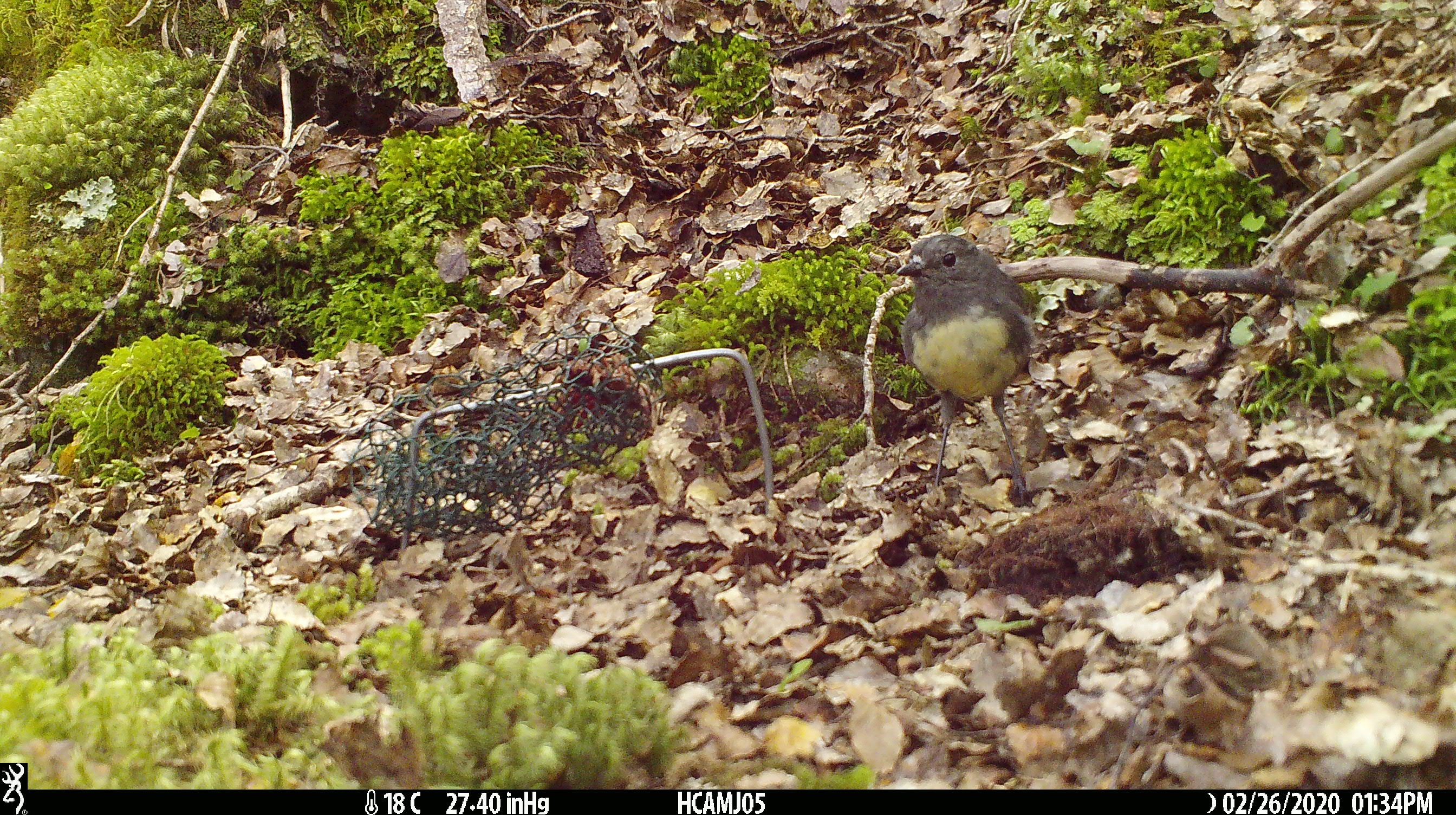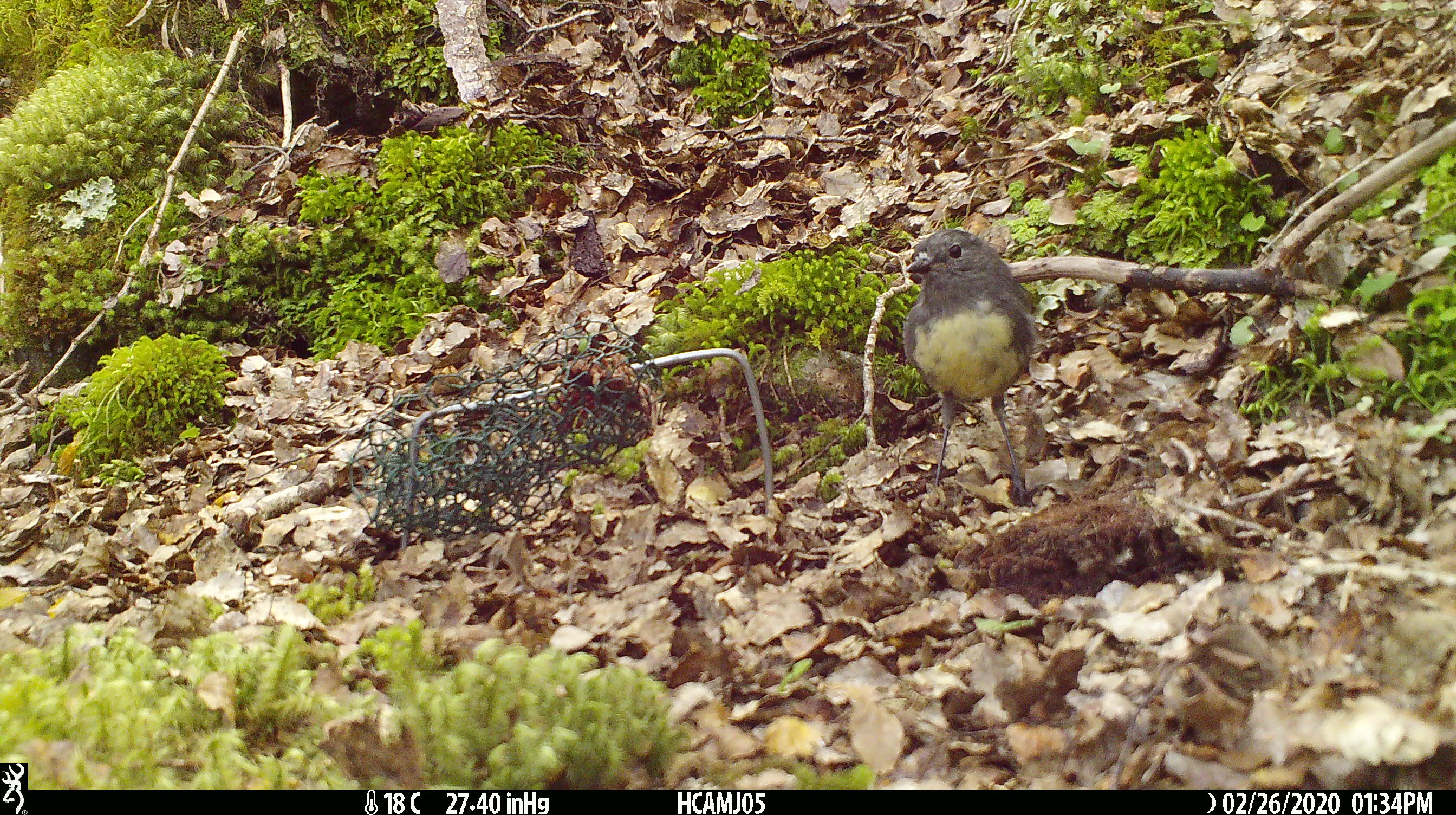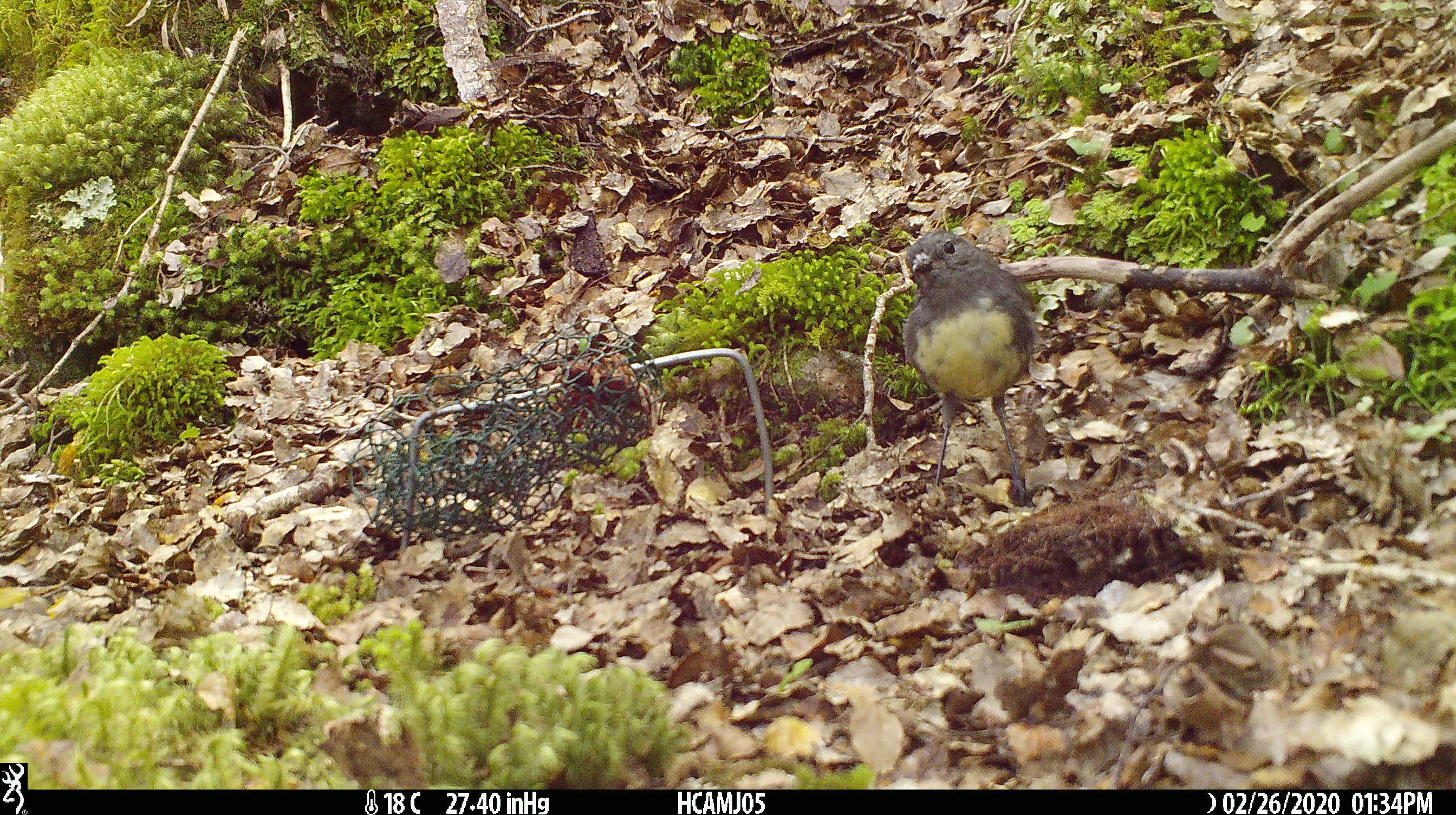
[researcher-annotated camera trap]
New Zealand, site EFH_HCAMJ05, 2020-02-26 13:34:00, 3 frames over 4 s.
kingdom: Animalia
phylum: Chordata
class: Aves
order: Passeriformes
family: Petroicidae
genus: Petroica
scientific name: Petroica australis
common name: new zealand robin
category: robin